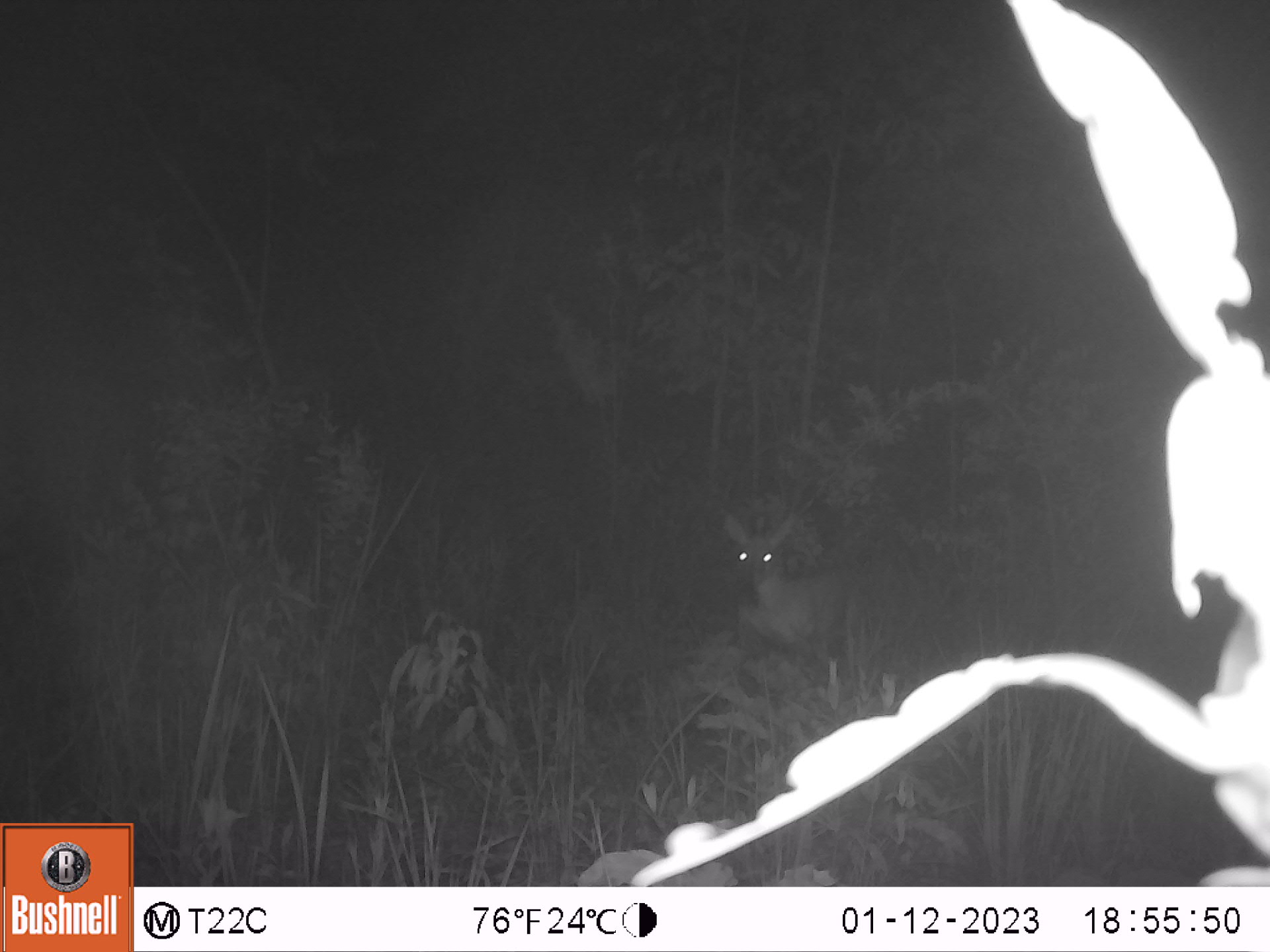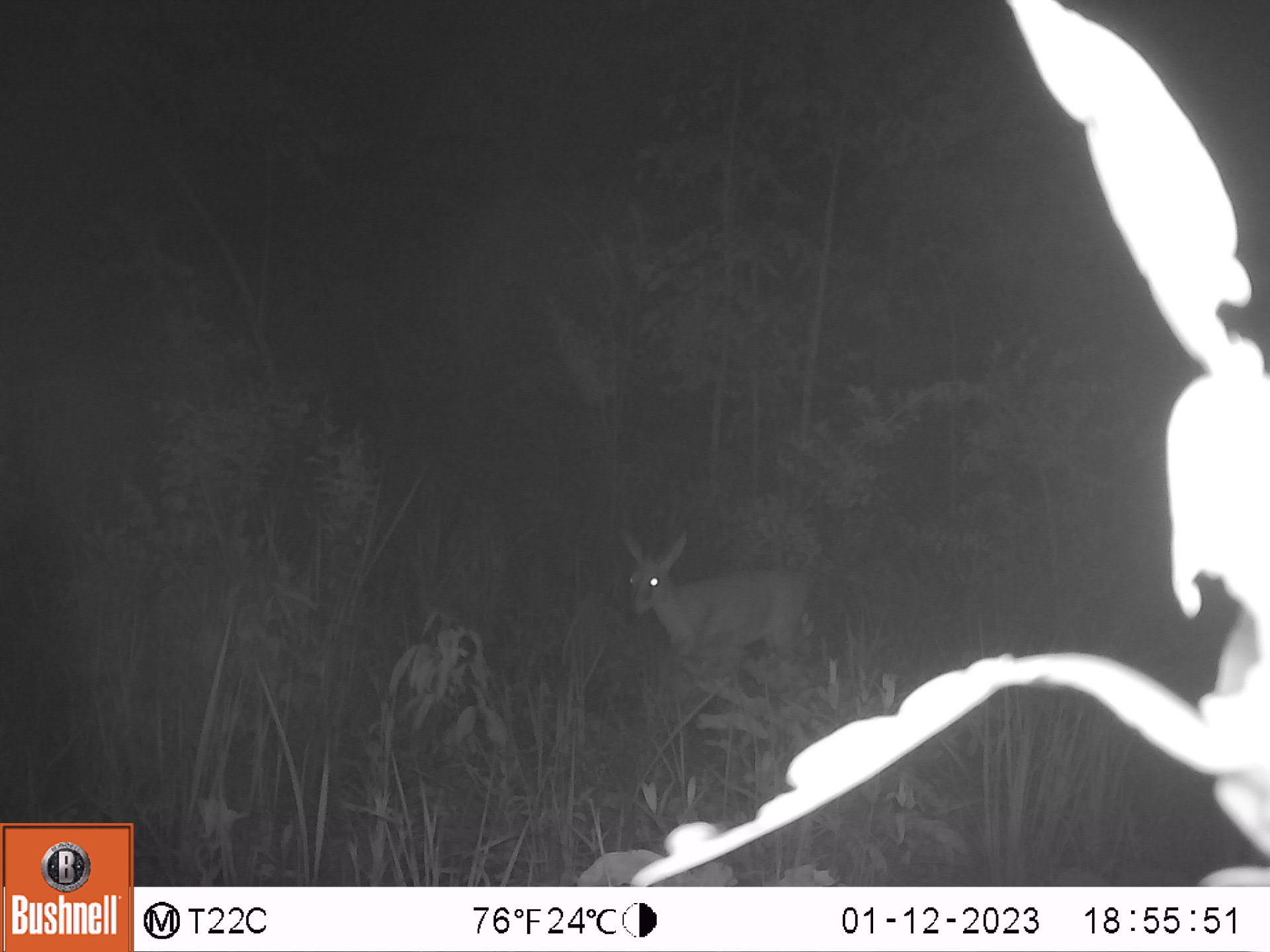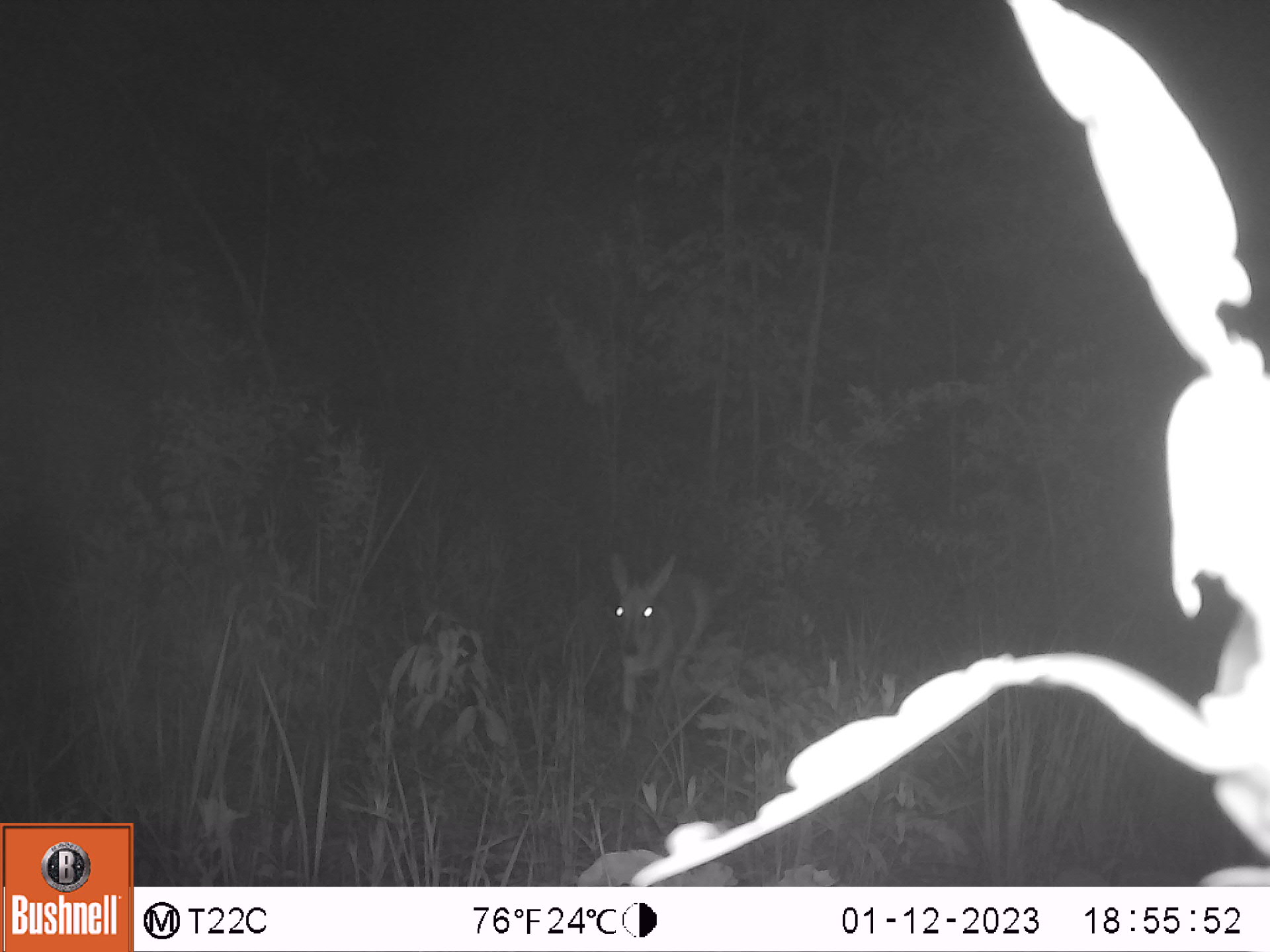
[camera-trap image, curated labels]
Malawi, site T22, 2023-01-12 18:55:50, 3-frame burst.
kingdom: Animalia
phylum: Chordata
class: Mammalia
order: Artiodactyla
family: Bovidae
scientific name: Antilopinae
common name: small antelope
Small antelope (Antilopinae), count 1.